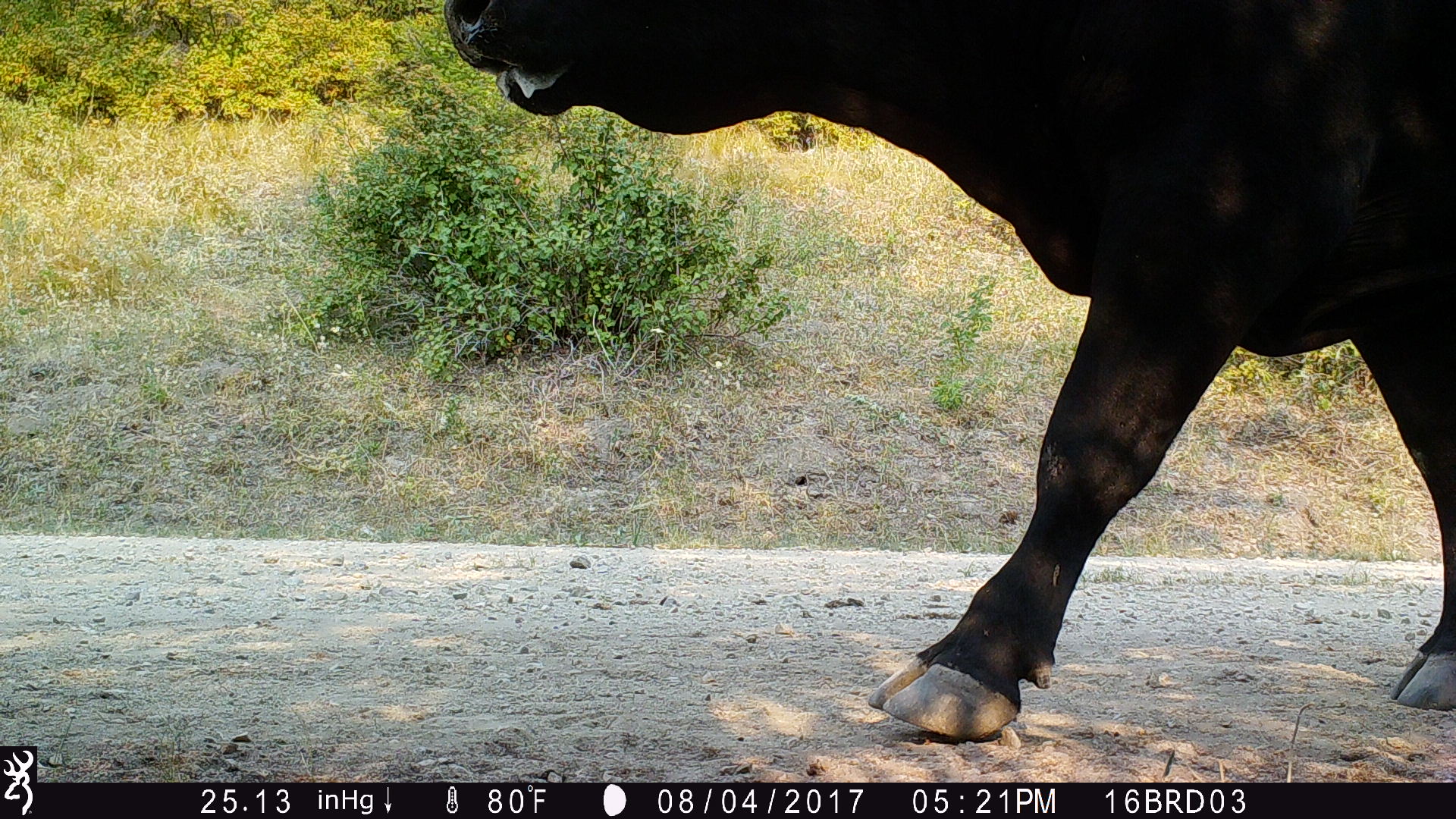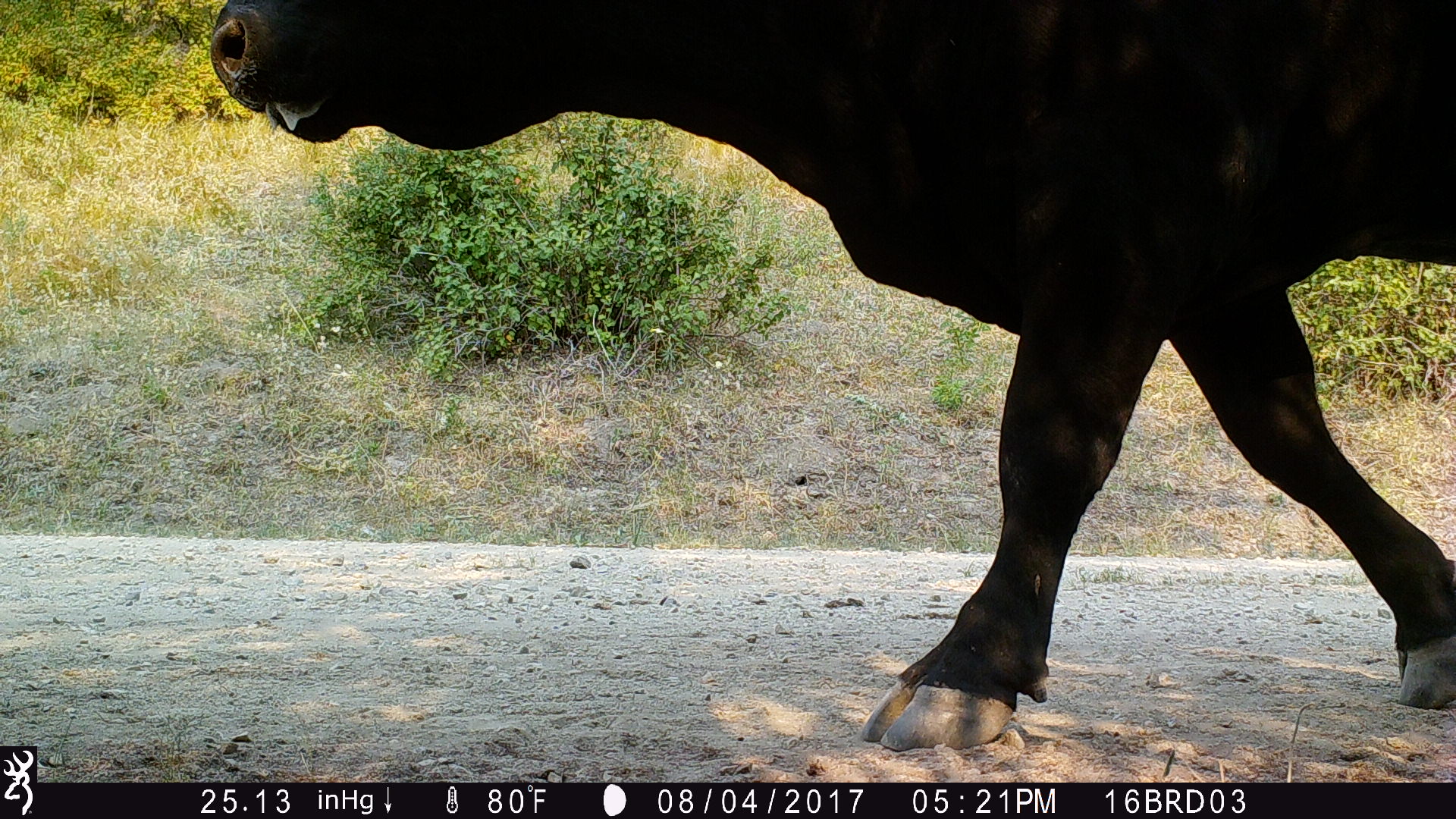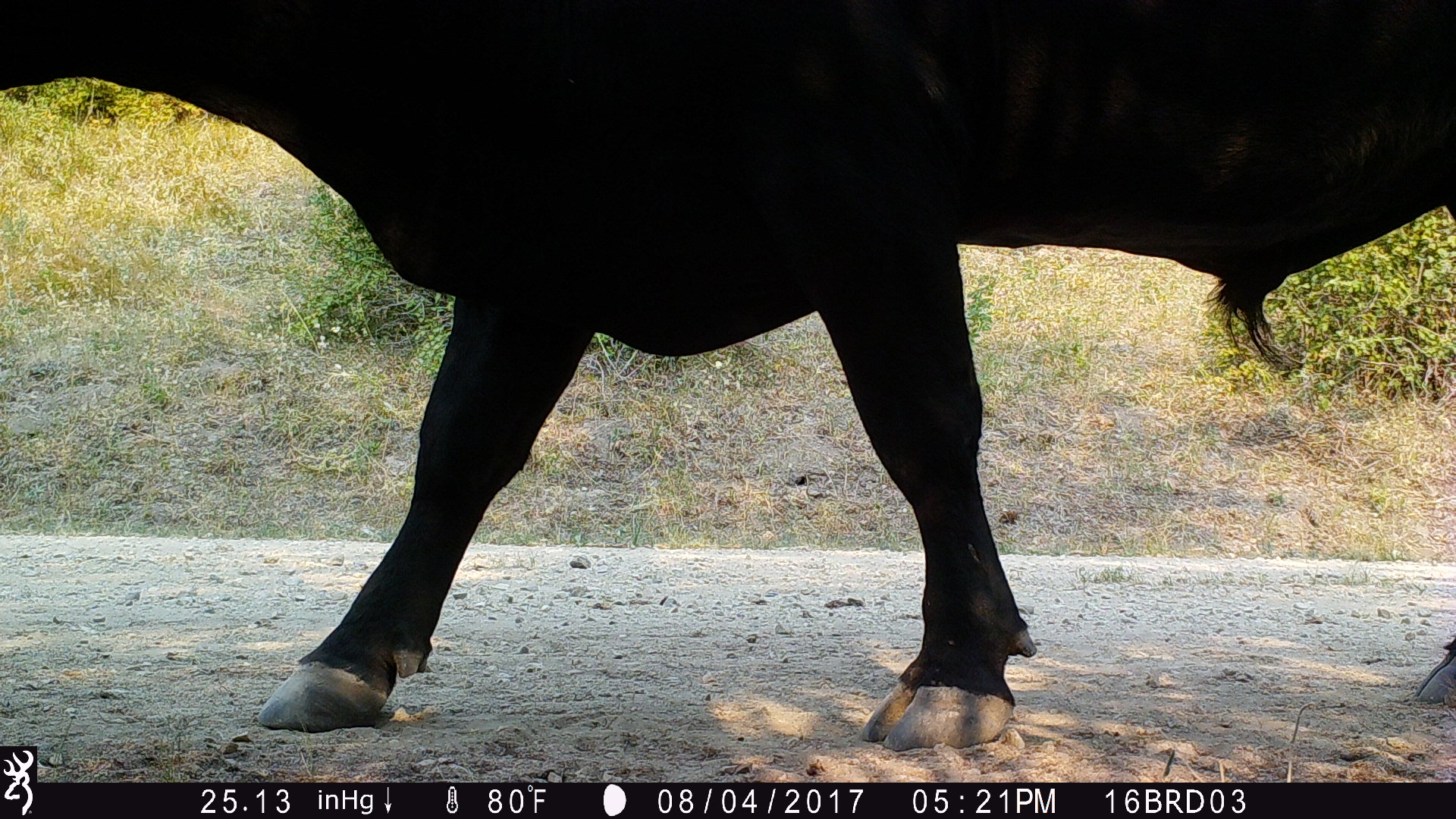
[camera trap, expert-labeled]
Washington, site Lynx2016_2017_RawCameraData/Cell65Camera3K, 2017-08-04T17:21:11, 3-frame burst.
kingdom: Animalia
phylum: Chordata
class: Mammalia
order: Artiodactyla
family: Bovidae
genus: Bos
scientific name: Bos taurus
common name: domestic cattle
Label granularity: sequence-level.